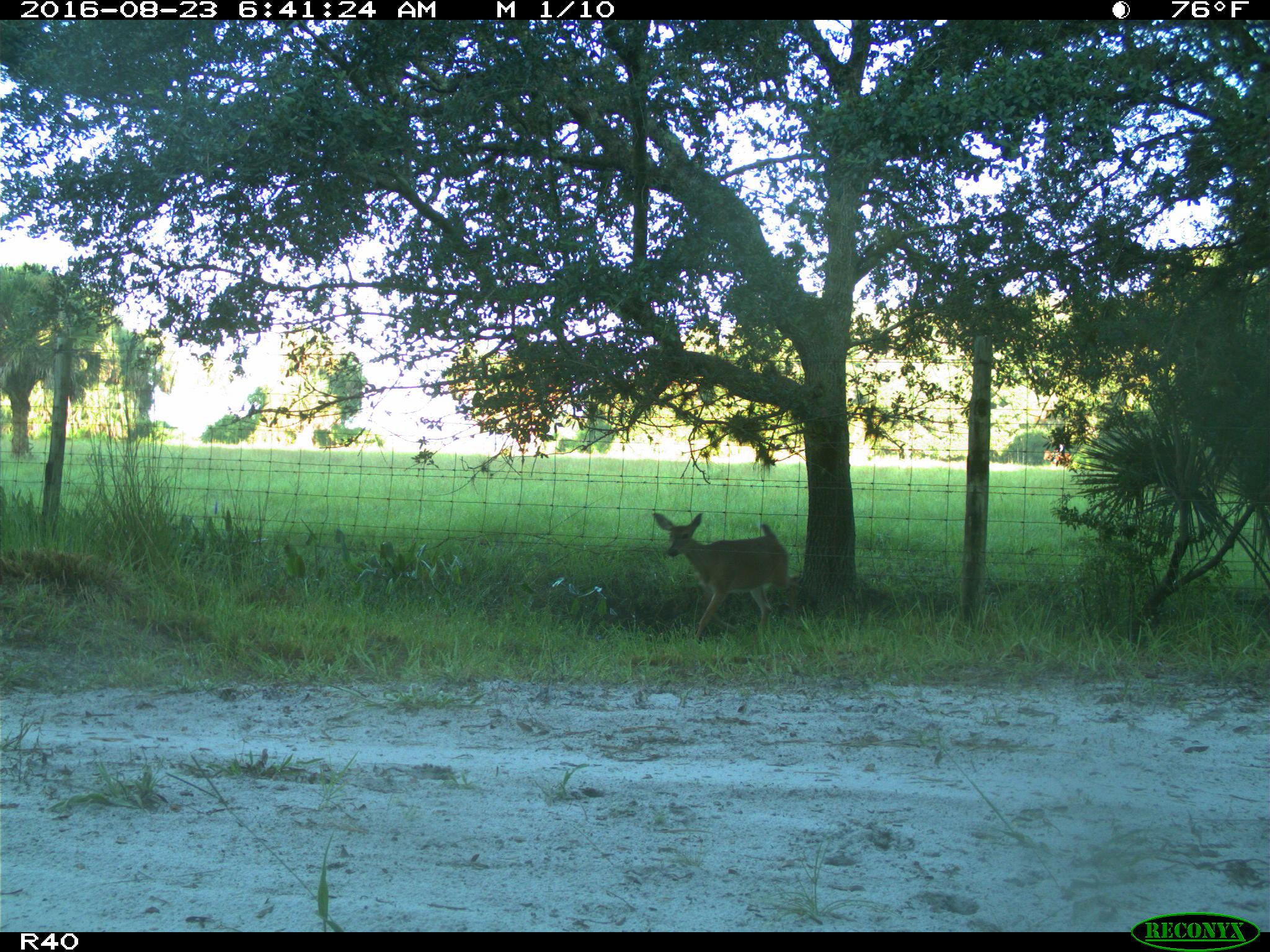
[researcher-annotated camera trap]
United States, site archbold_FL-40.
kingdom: Animalia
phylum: Chordata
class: Mammalia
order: Artiodactyla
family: Cervidae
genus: Odocoileus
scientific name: Odocoileus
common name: deer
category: unidentified deer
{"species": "unidentified deer (deer) (Odocoileus)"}